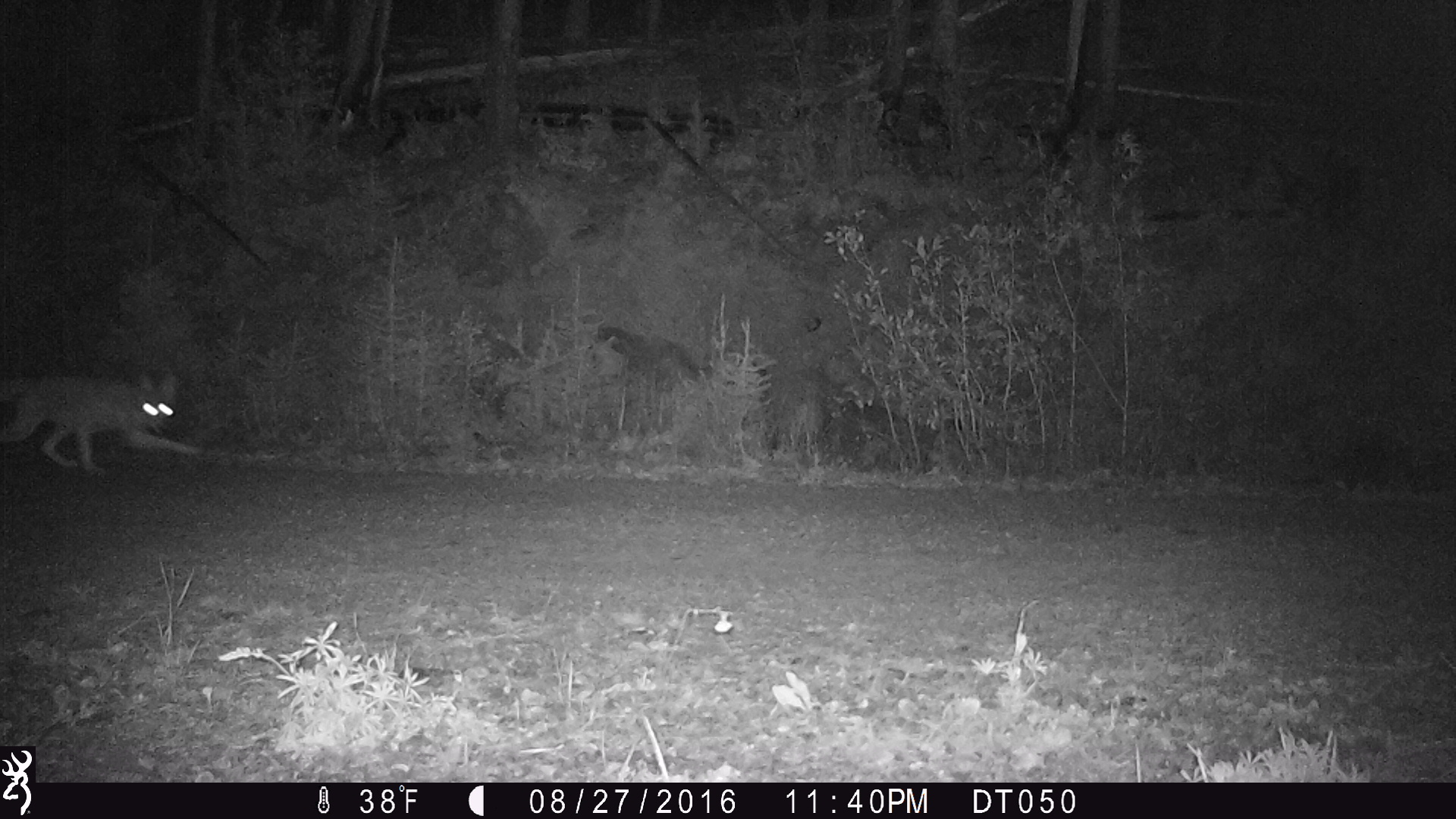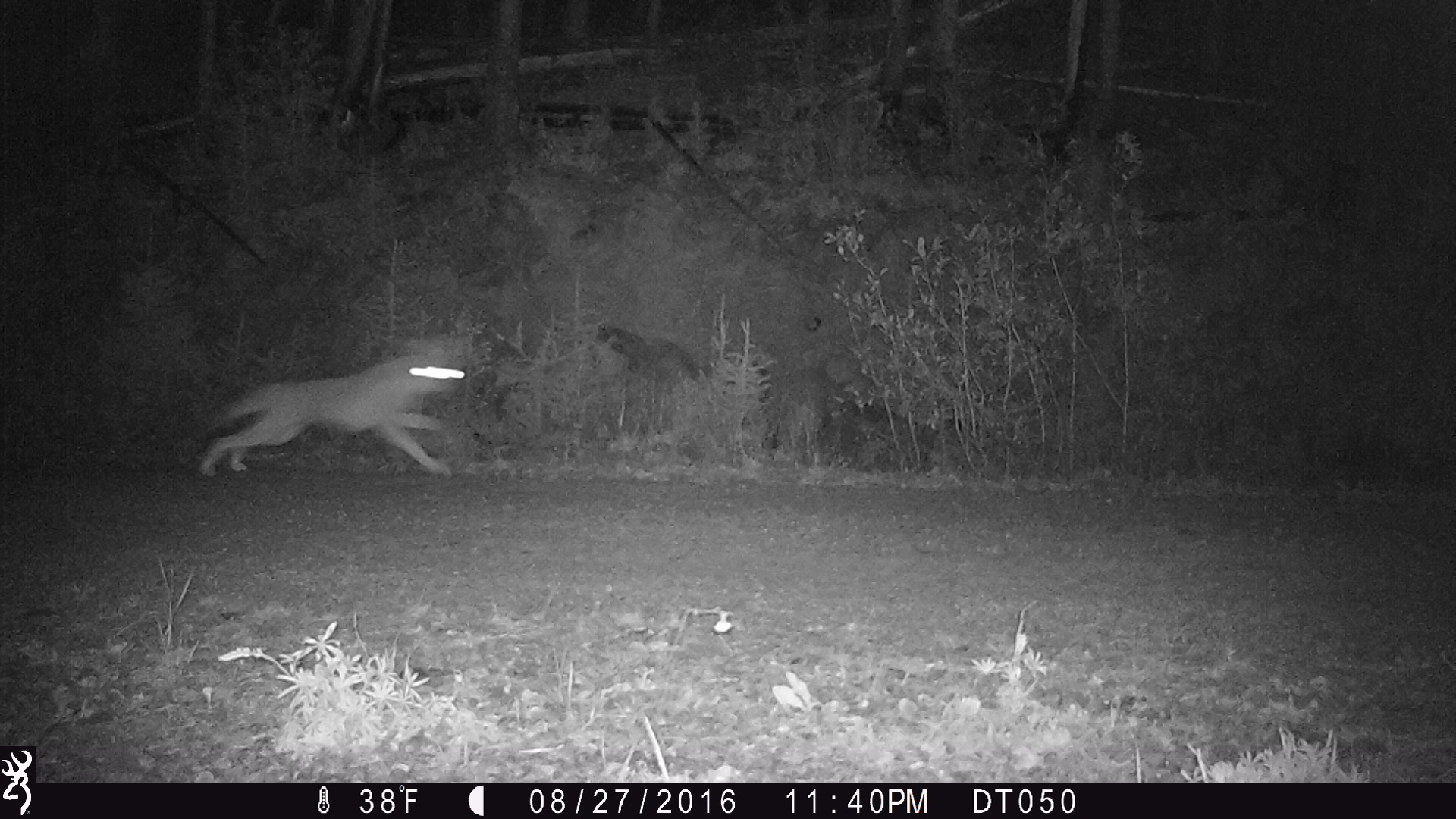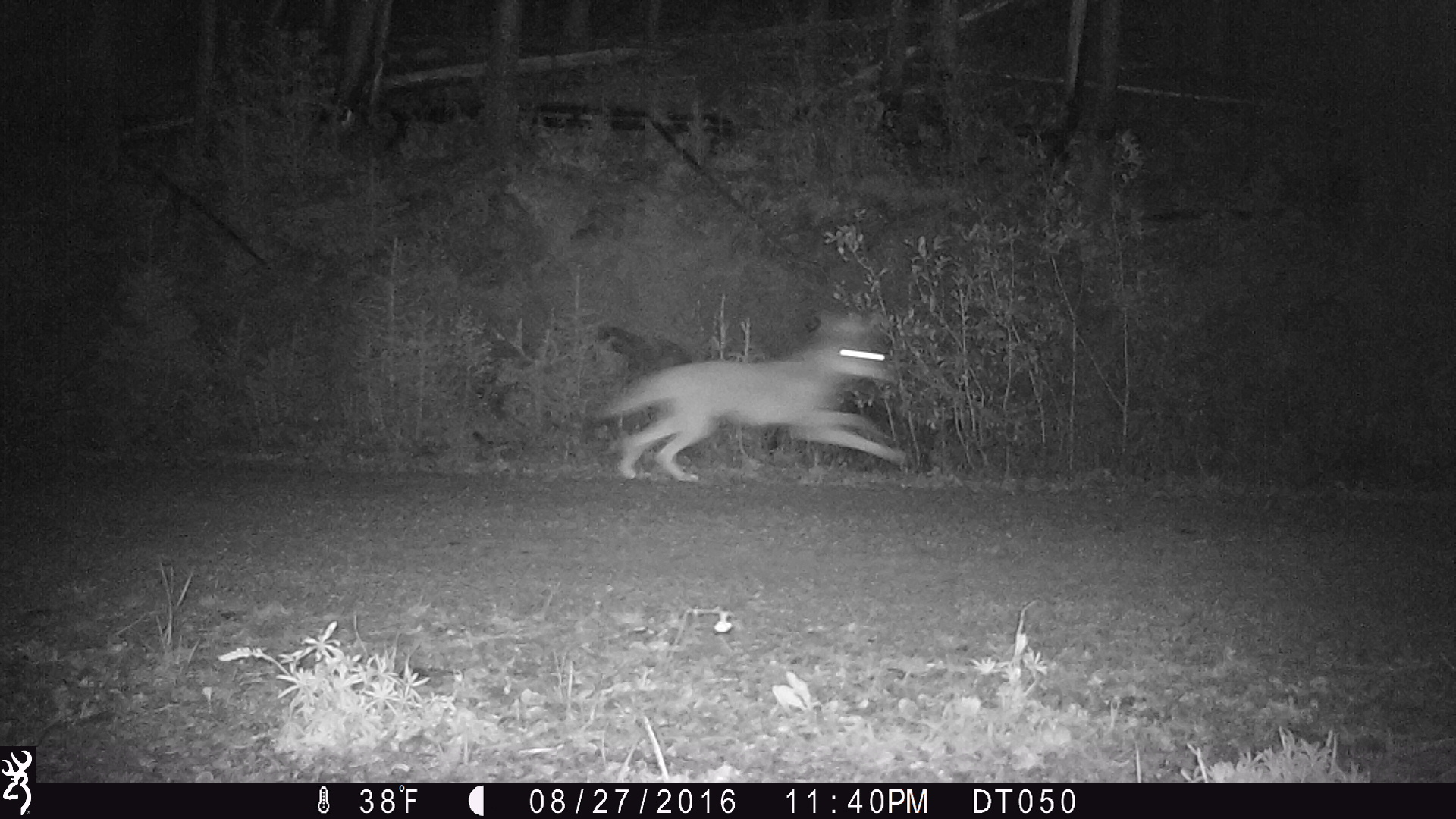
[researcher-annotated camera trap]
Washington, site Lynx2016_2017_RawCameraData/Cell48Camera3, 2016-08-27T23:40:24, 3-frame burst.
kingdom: Animalia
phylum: Chordata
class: Mammalia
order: Carnivora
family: Canidae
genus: Canis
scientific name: Canis latrans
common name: coyote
Canis latrans (coyote). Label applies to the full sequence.